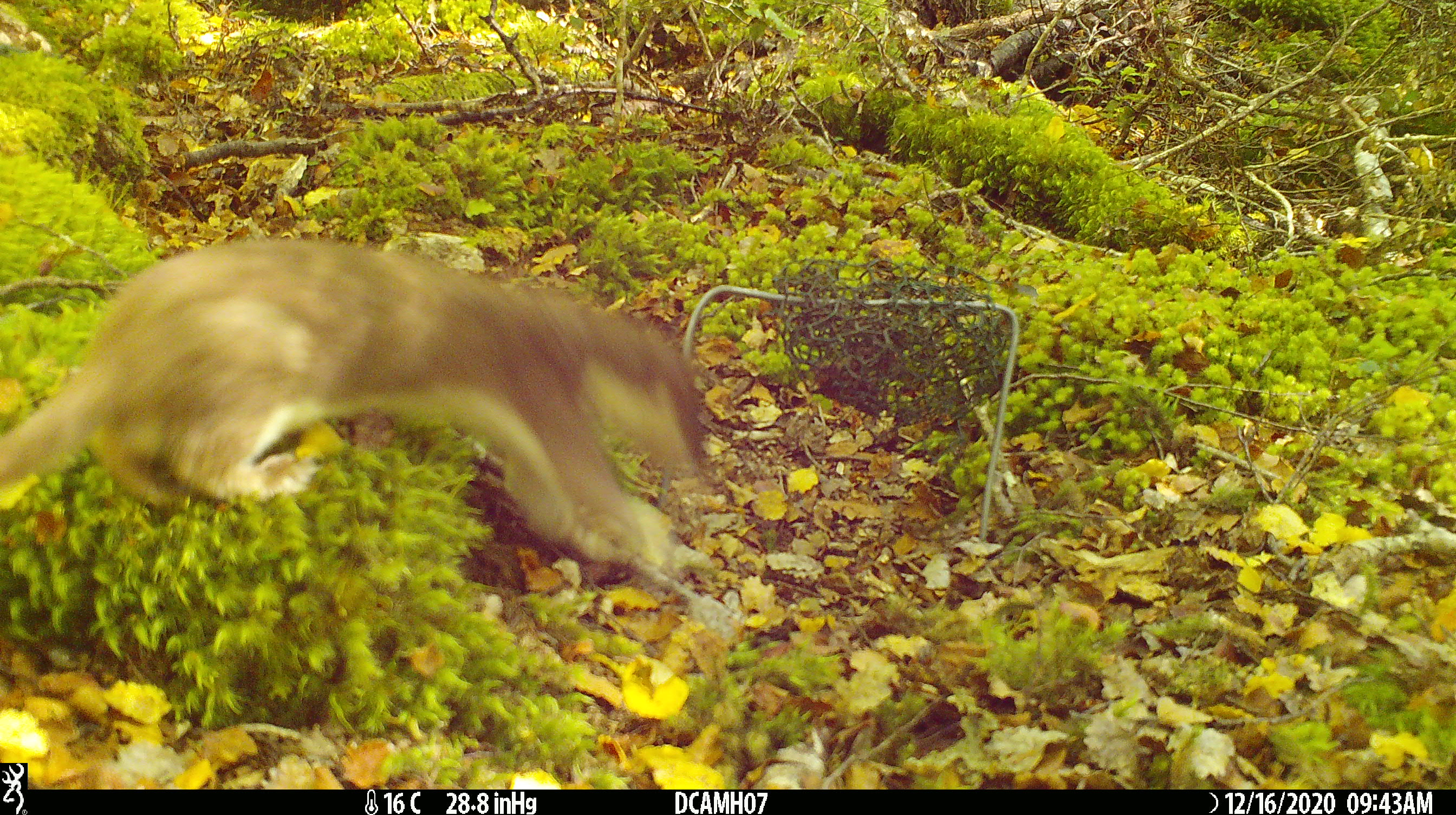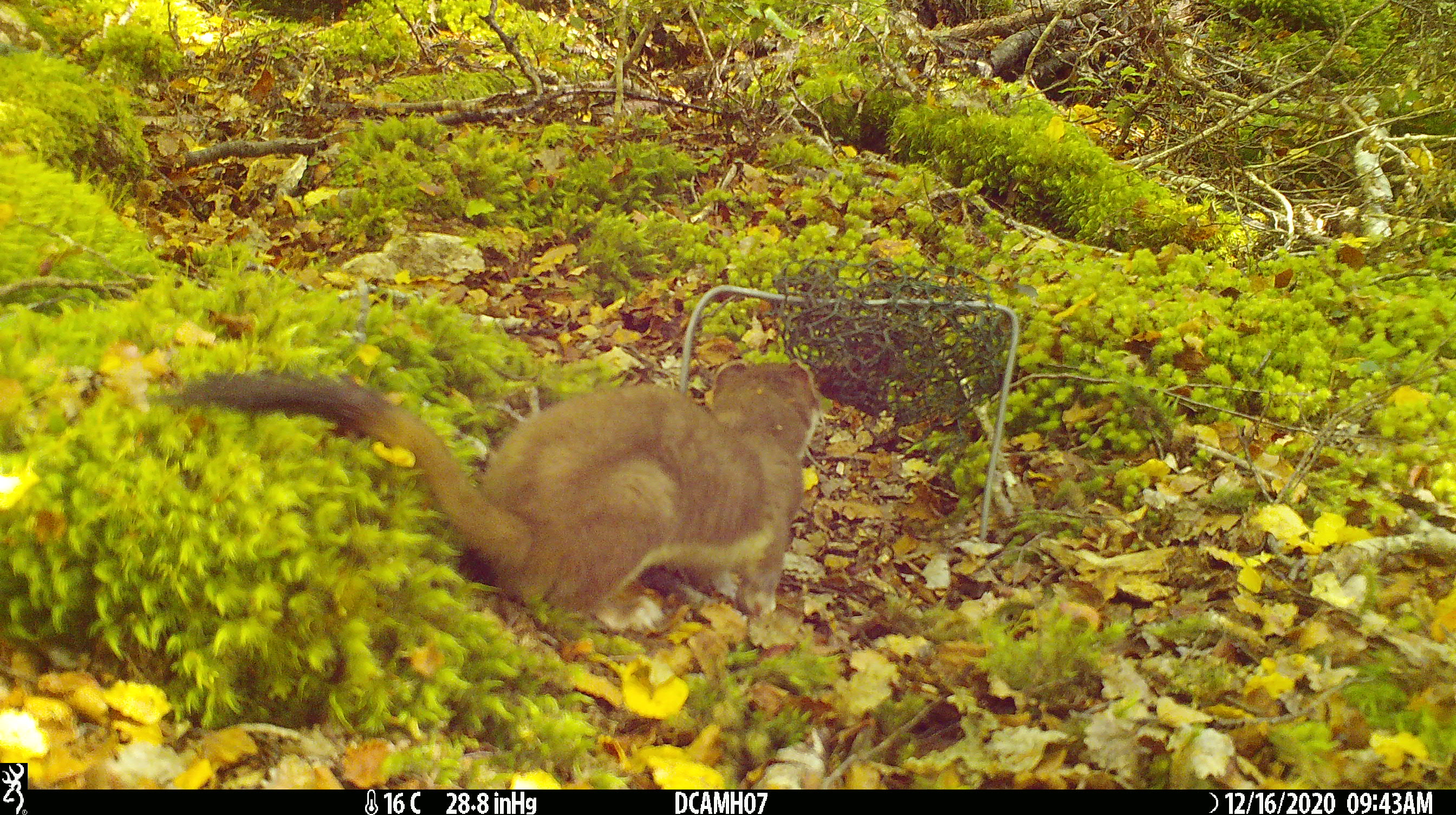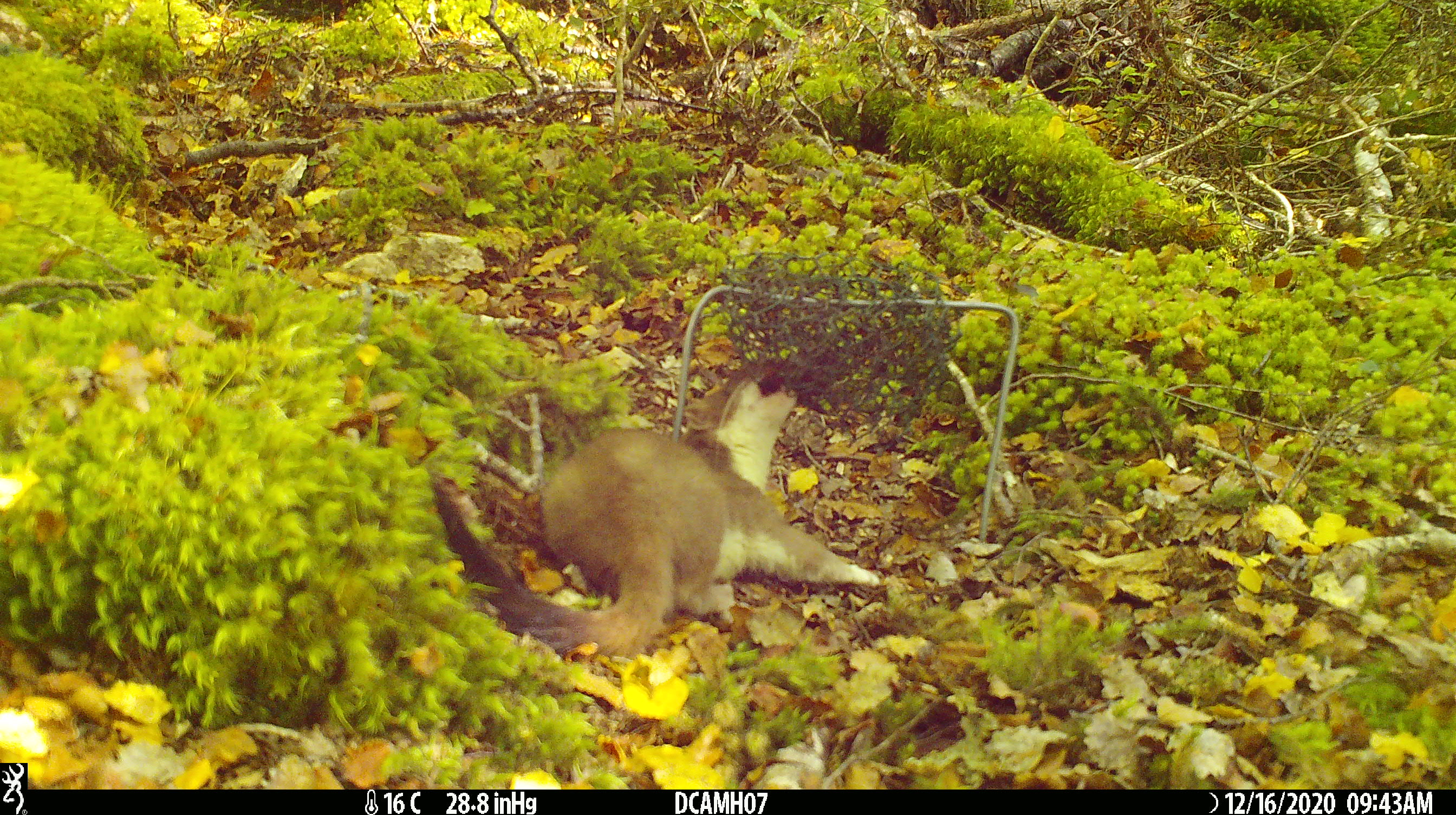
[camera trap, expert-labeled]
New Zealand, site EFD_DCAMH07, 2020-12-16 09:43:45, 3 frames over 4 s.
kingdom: Animalia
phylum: Chordata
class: Mammalia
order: Carnivora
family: Mustelidae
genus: Mustela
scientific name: Mustela erminea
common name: stoat